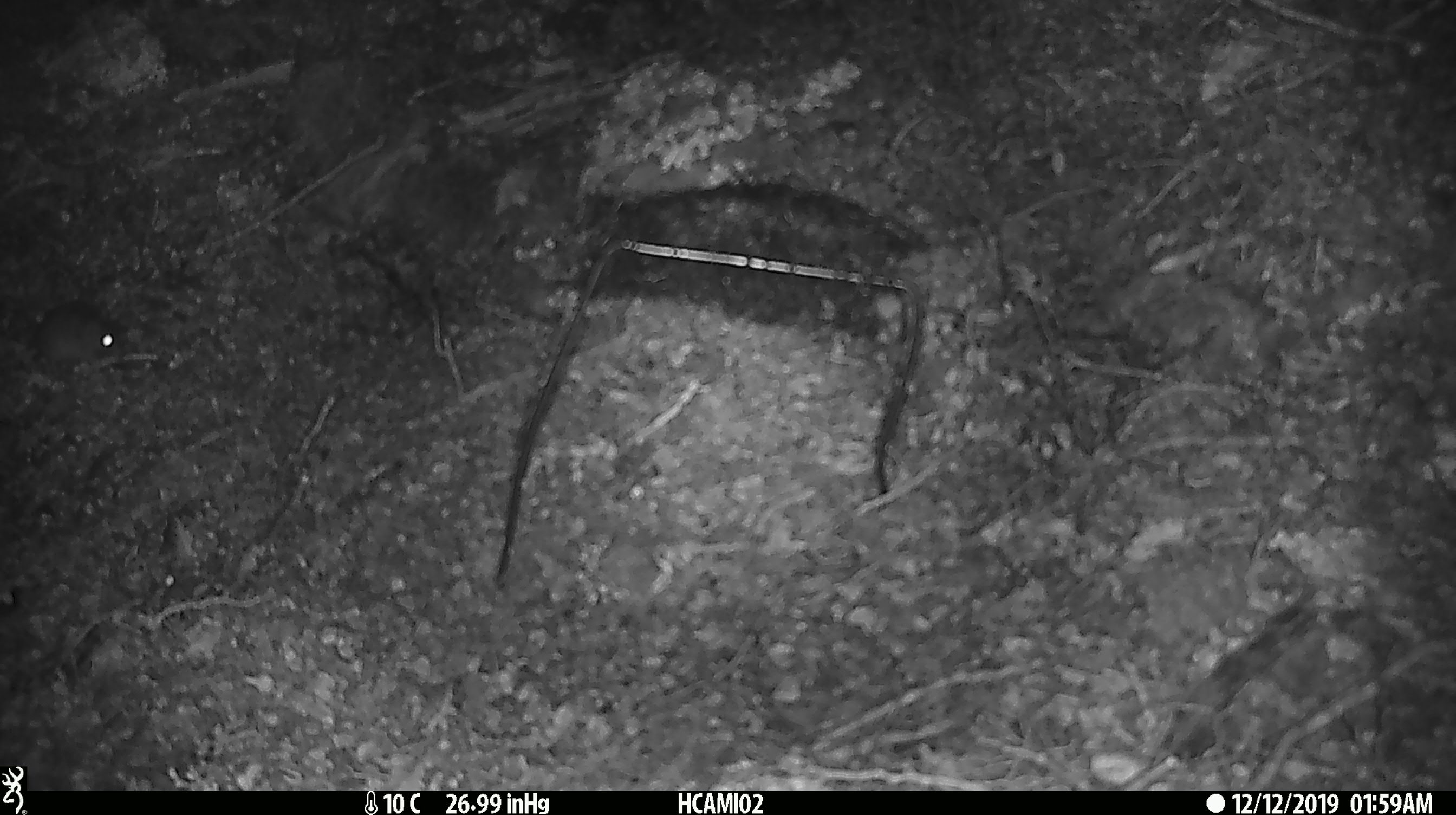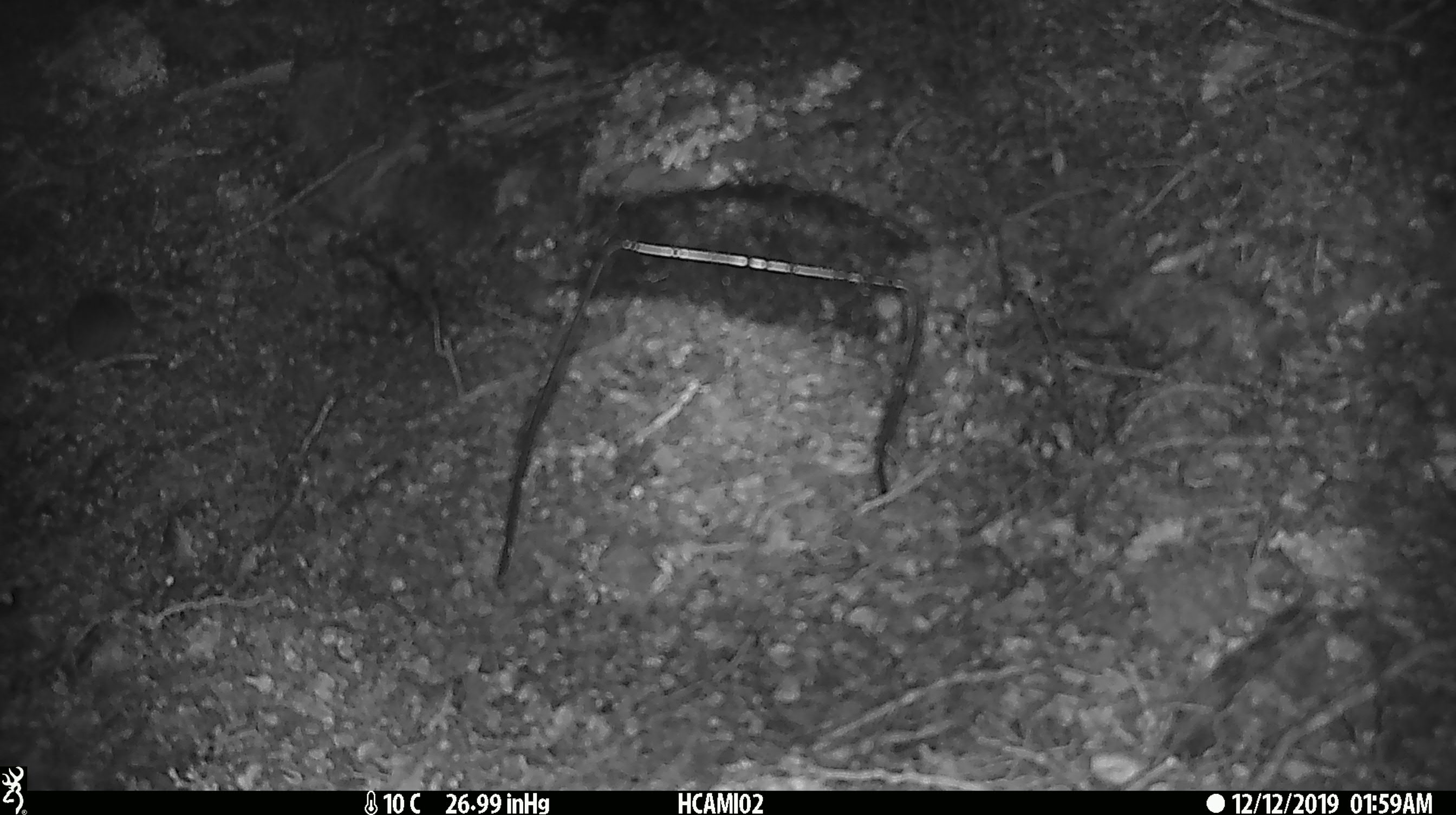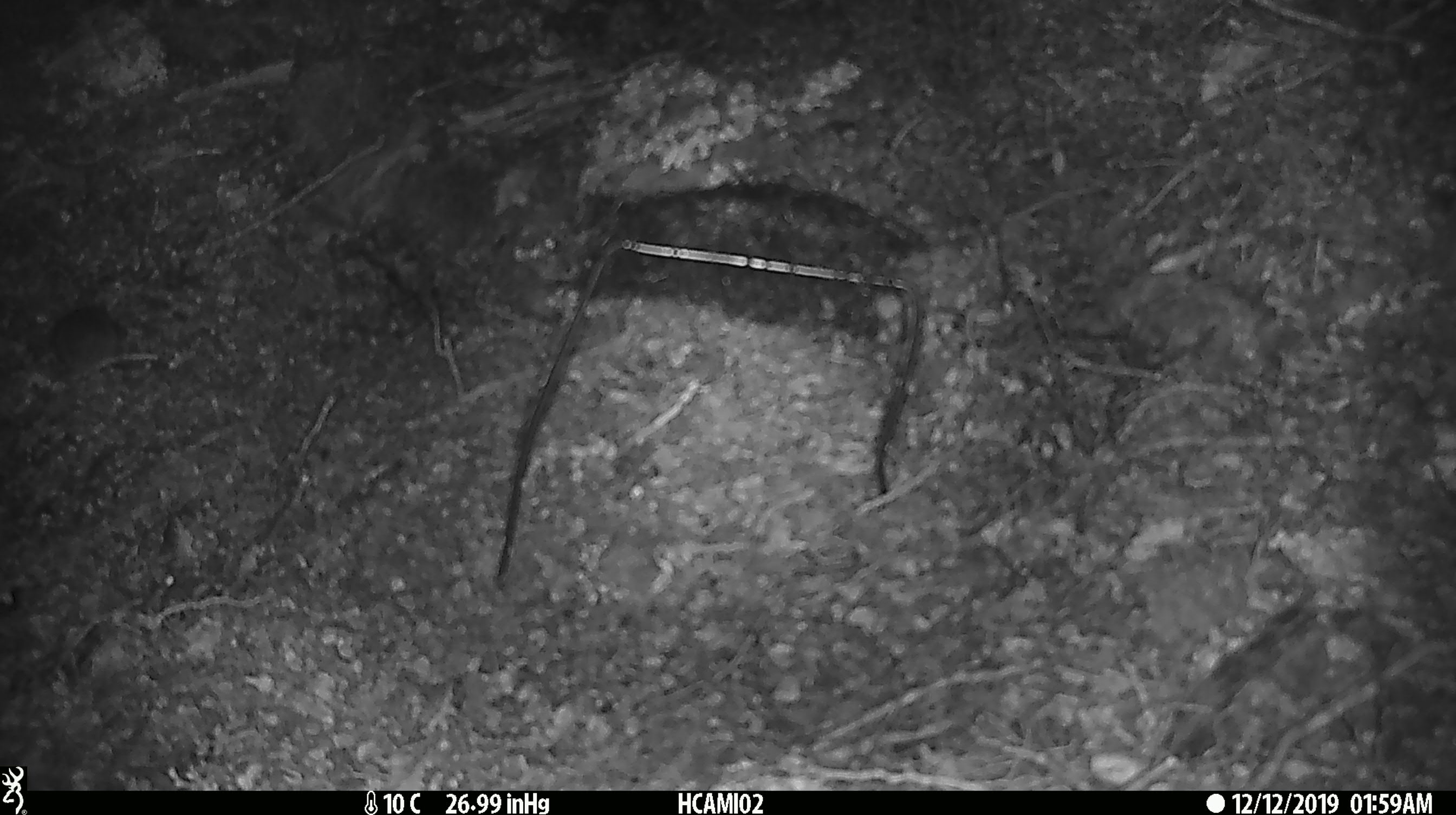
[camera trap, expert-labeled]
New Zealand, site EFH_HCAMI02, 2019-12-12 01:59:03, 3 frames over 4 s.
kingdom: Animalia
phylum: Chordata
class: Mammalia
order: Rodentia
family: Muridae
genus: Mus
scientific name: Mus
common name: mouse